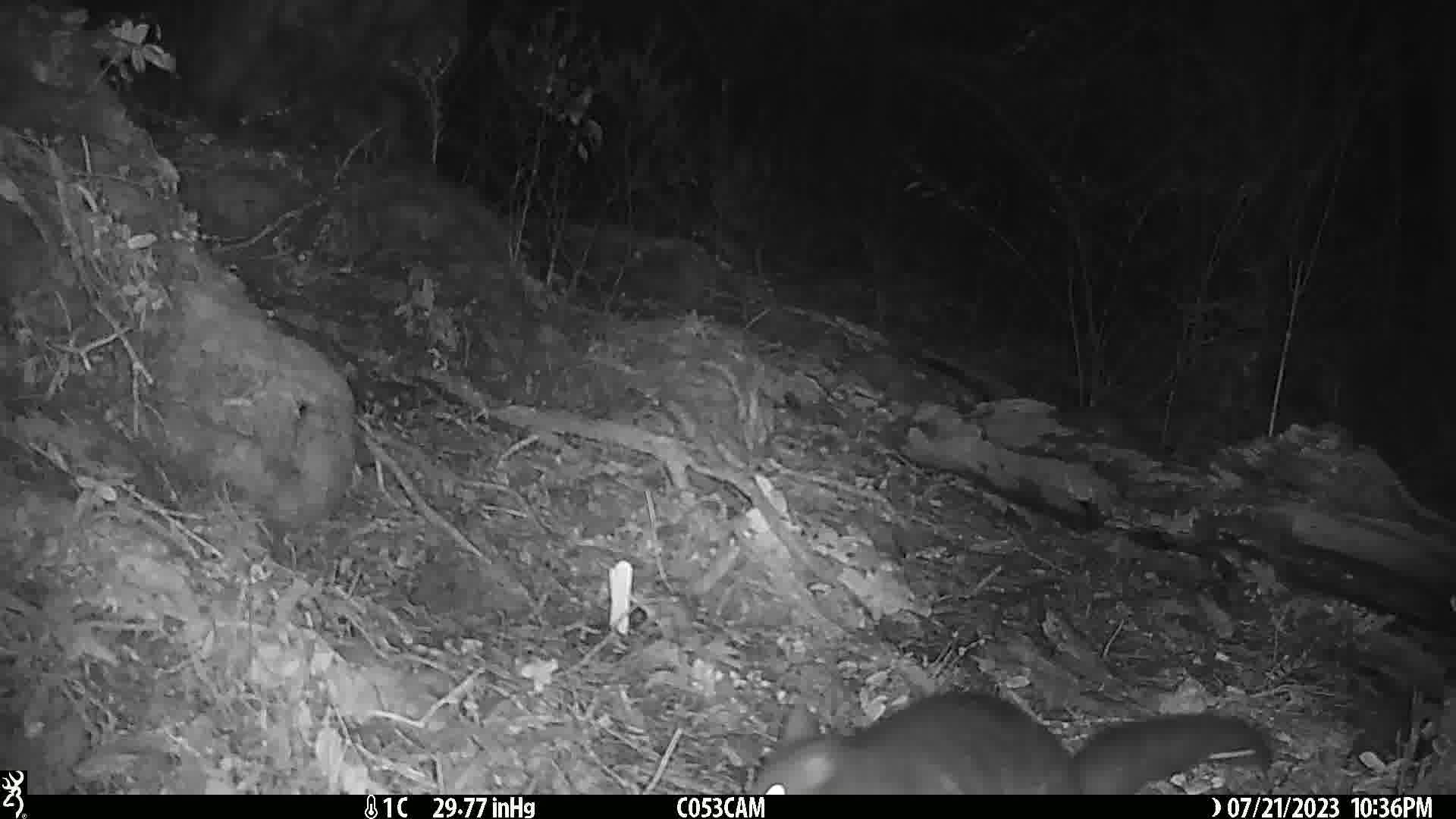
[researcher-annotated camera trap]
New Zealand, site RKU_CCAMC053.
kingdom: Animalia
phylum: Chordata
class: Mammalia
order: Diprotodontia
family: Phalangeridae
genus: Trichosurus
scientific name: Trichosurus vulpecula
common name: common brushtail possum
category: possum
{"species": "possum (common brushtail possum) (Trichosurus vulpecula)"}